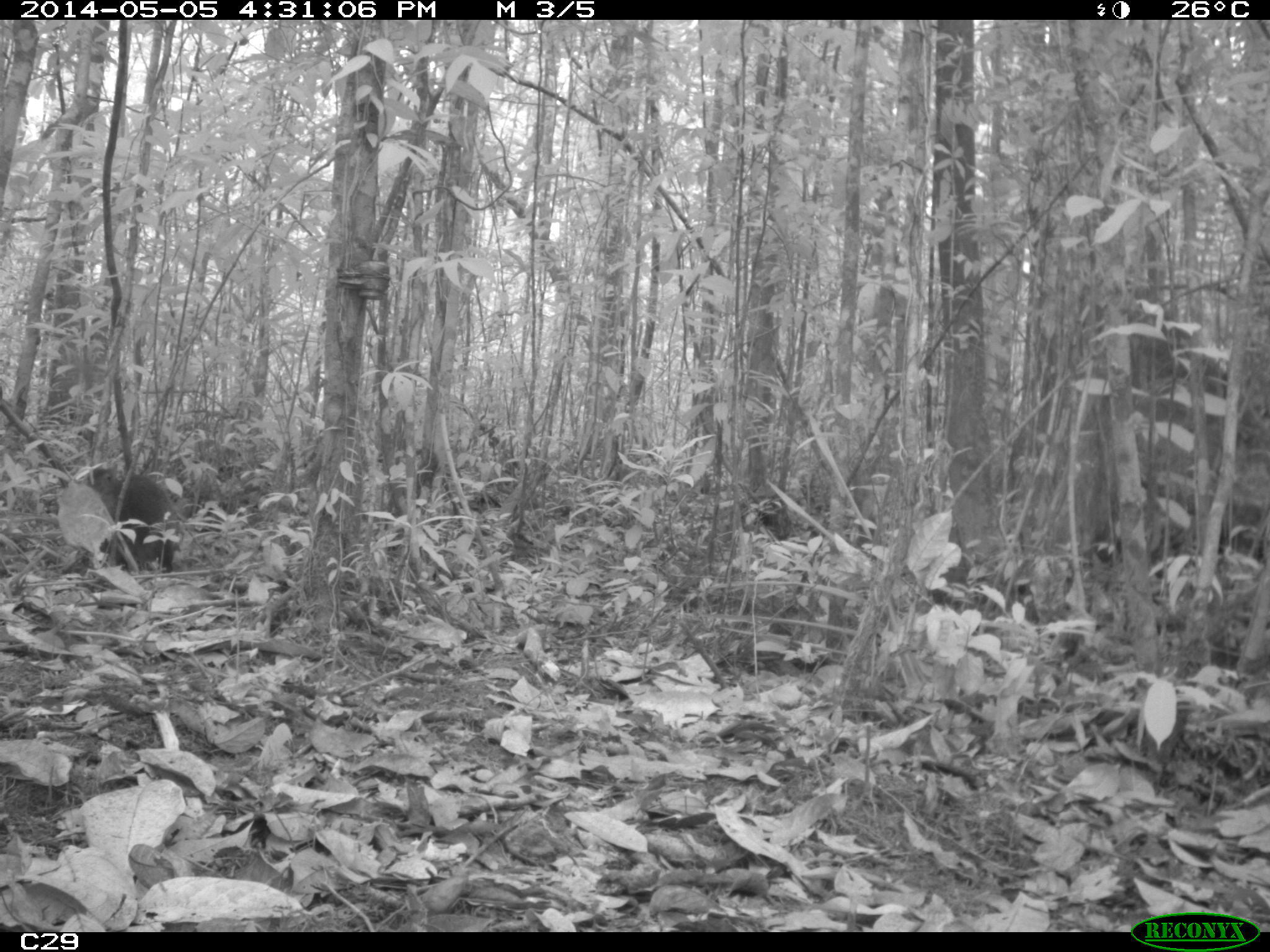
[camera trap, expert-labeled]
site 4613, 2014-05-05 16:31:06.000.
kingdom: Animalia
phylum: Chordata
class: Mammalia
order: Rodentia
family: Dasyproctidae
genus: Dasyprocta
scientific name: Dasyprocta leporina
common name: red-rumped agouti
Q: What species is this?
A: Dasyprocta leporina (red-rumped agouti).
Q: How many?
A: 1.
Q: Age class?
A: Adult.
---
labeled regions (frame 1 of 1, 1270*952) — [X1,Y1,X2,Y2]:
dasyprocta leporina: [80,459,178,569]